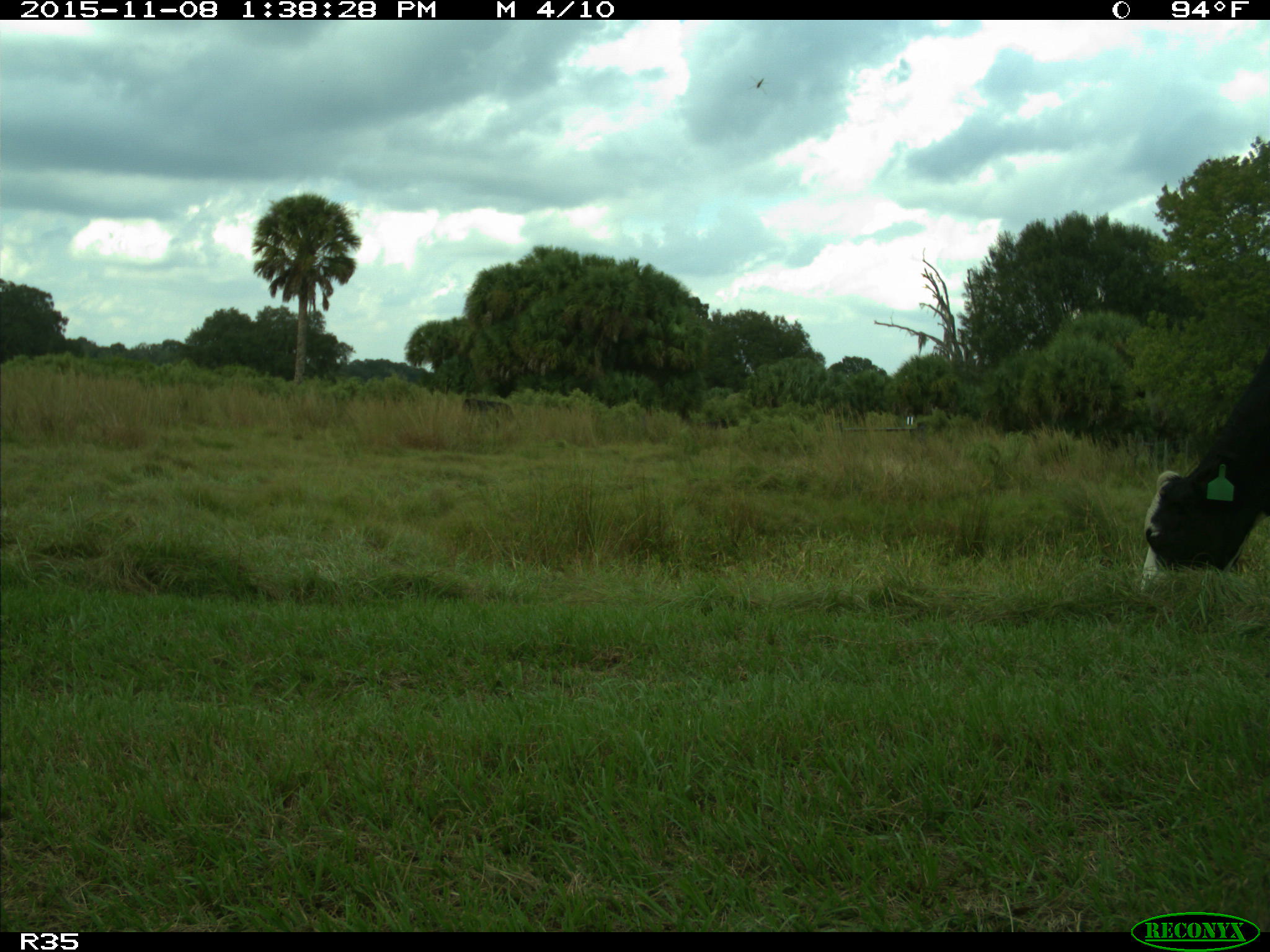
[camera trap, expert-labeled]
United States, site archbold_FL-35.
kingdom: Animalia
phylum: Chordata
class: Mammalia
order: Artiodactyla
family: Bovidae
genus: Bos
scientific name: Bos taurus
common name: domestic cow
Bos taurus (domestic cow).